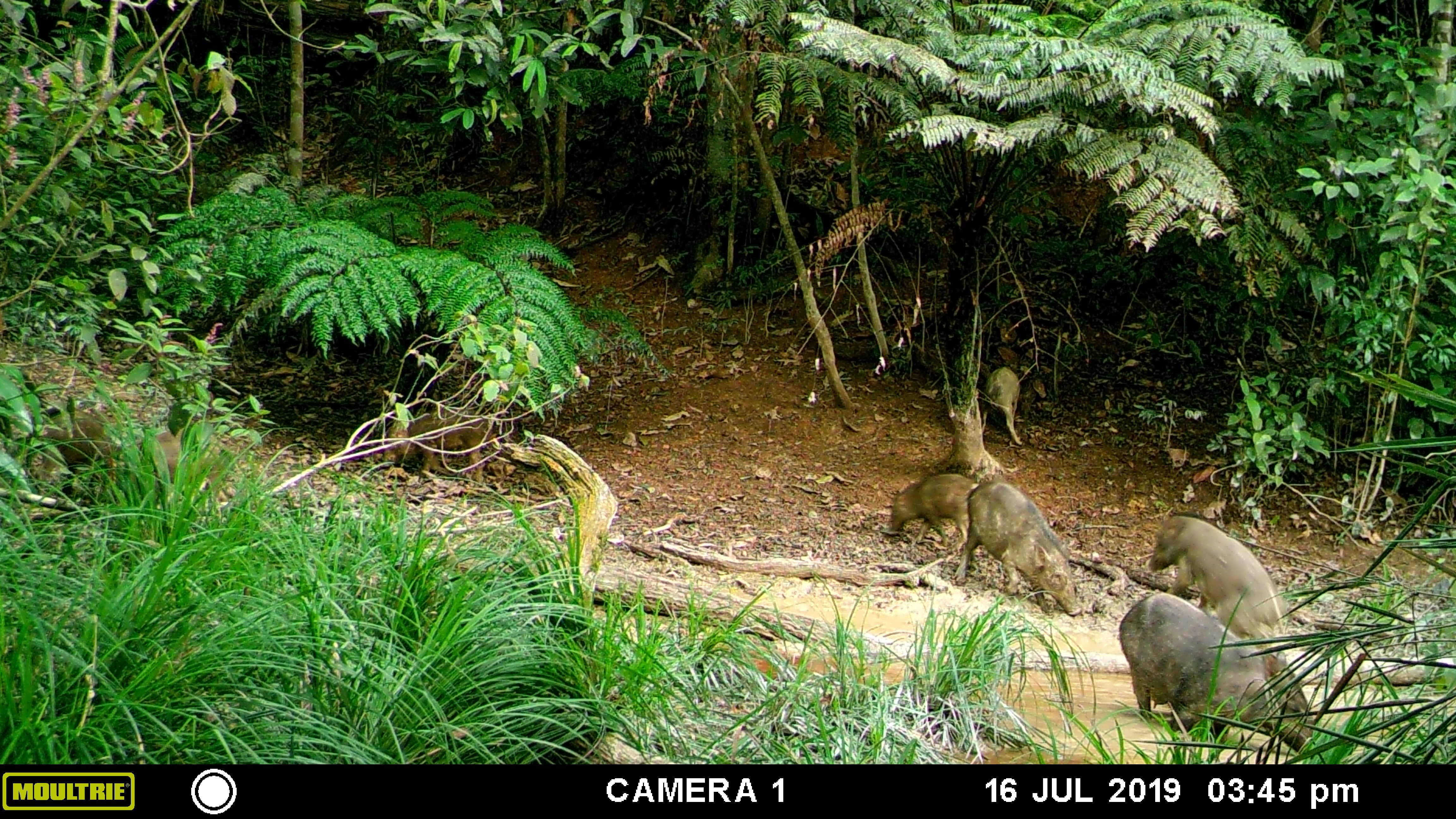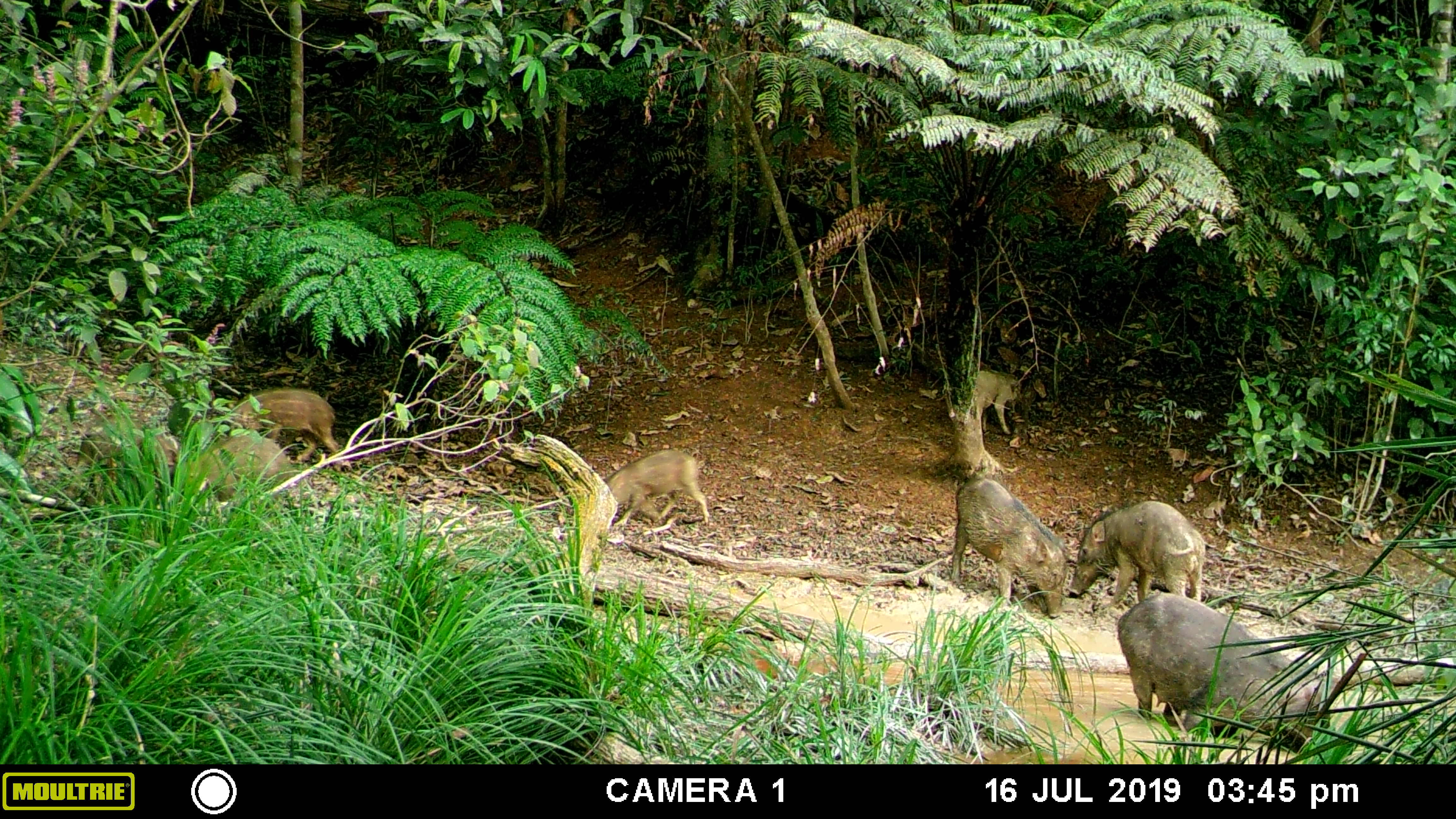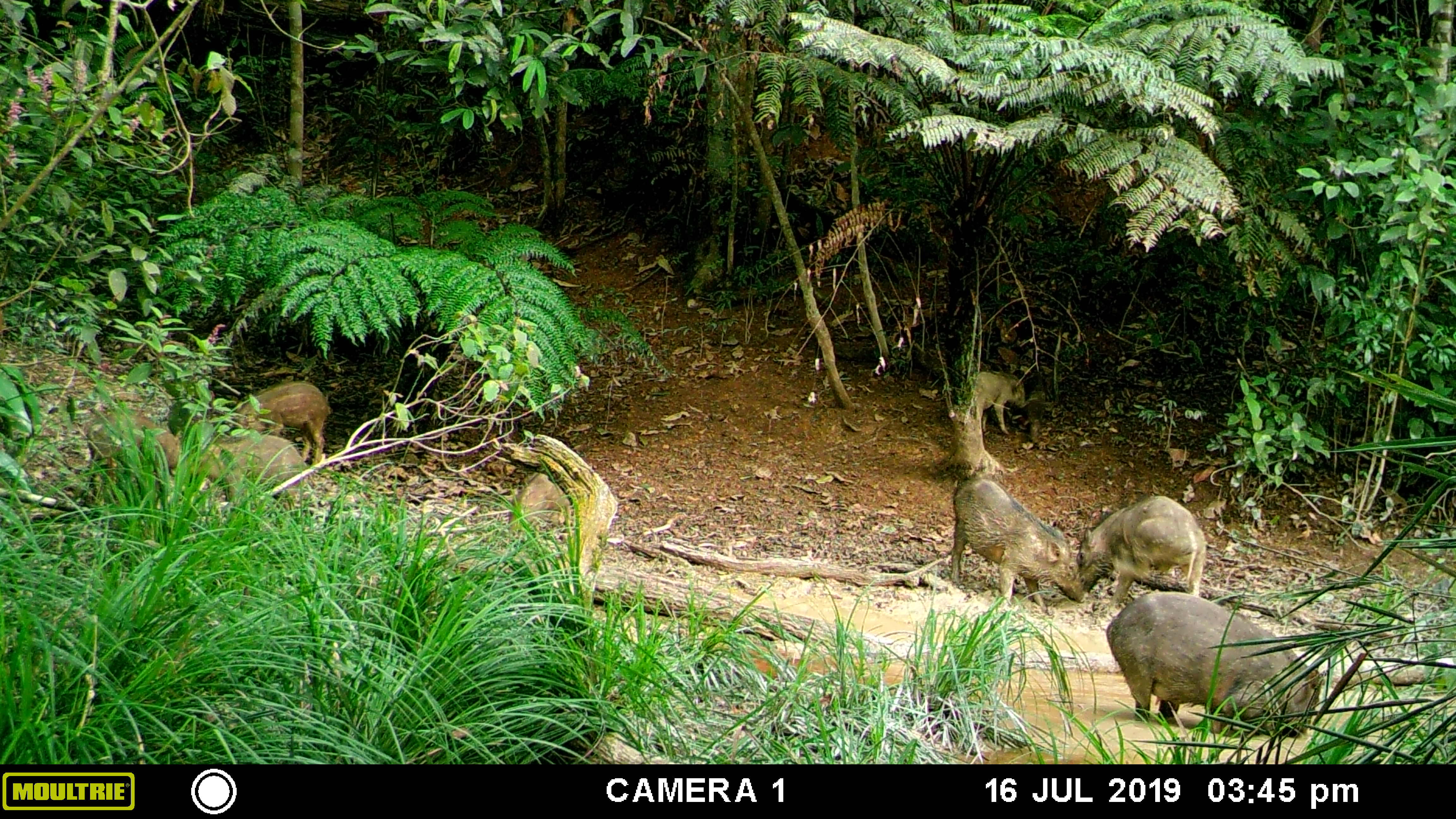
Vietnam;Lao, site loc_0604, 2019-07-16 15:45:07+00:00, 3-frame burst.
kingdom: Animalia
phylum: Chordata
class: Mammalia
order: Artiodactyla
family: Suidae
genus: Sus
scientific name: Sus scrofa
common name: eurasian wild pig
Eurasian wild pig (Sus scrofa). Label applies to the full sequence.